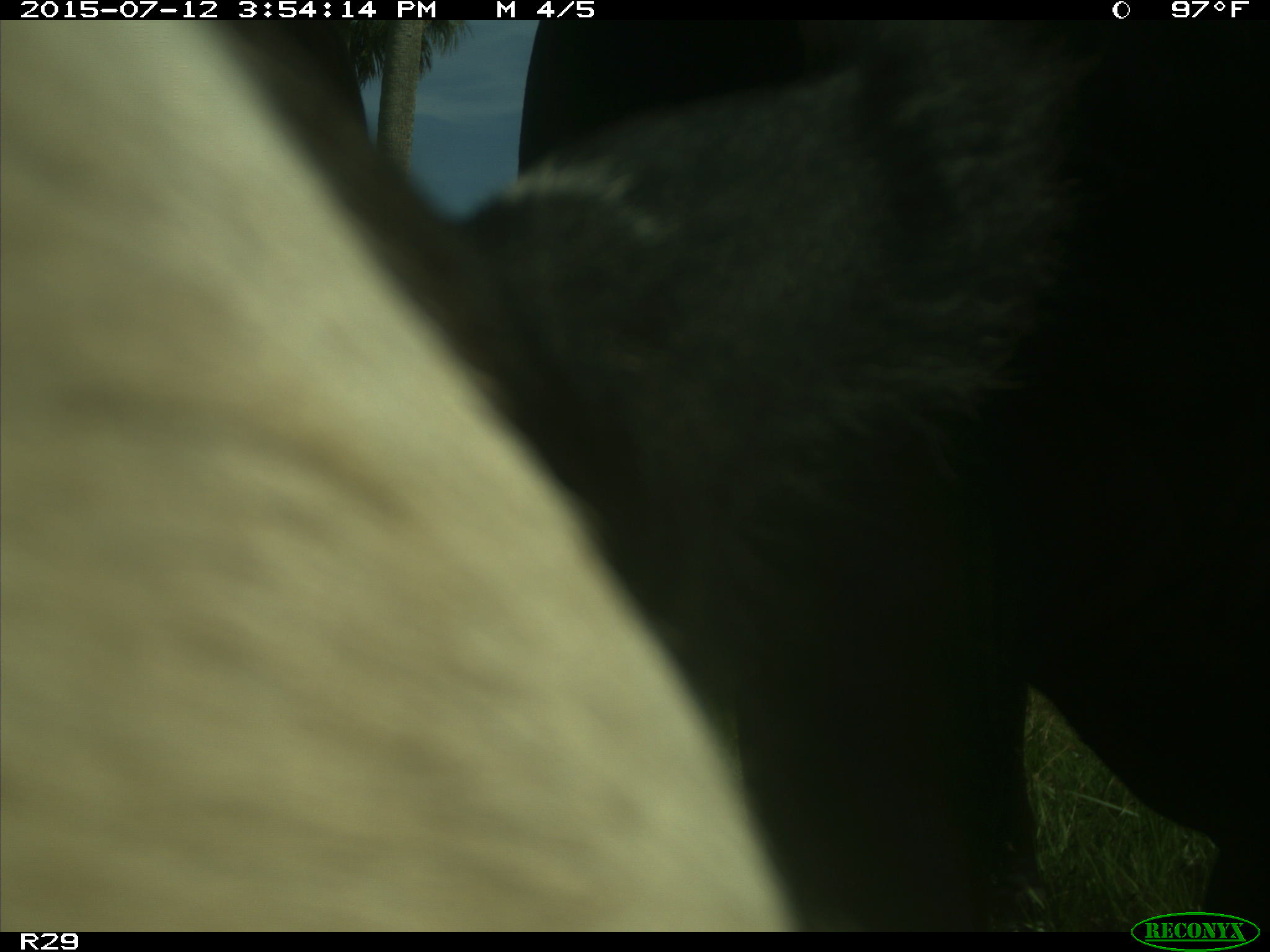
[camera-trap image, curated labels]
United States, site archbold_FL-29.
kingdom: Animalia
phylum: Chordata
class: Mammalia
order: Artiodactyla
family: Bovidae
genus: Bos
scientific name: Bos taurus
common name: domestic cow